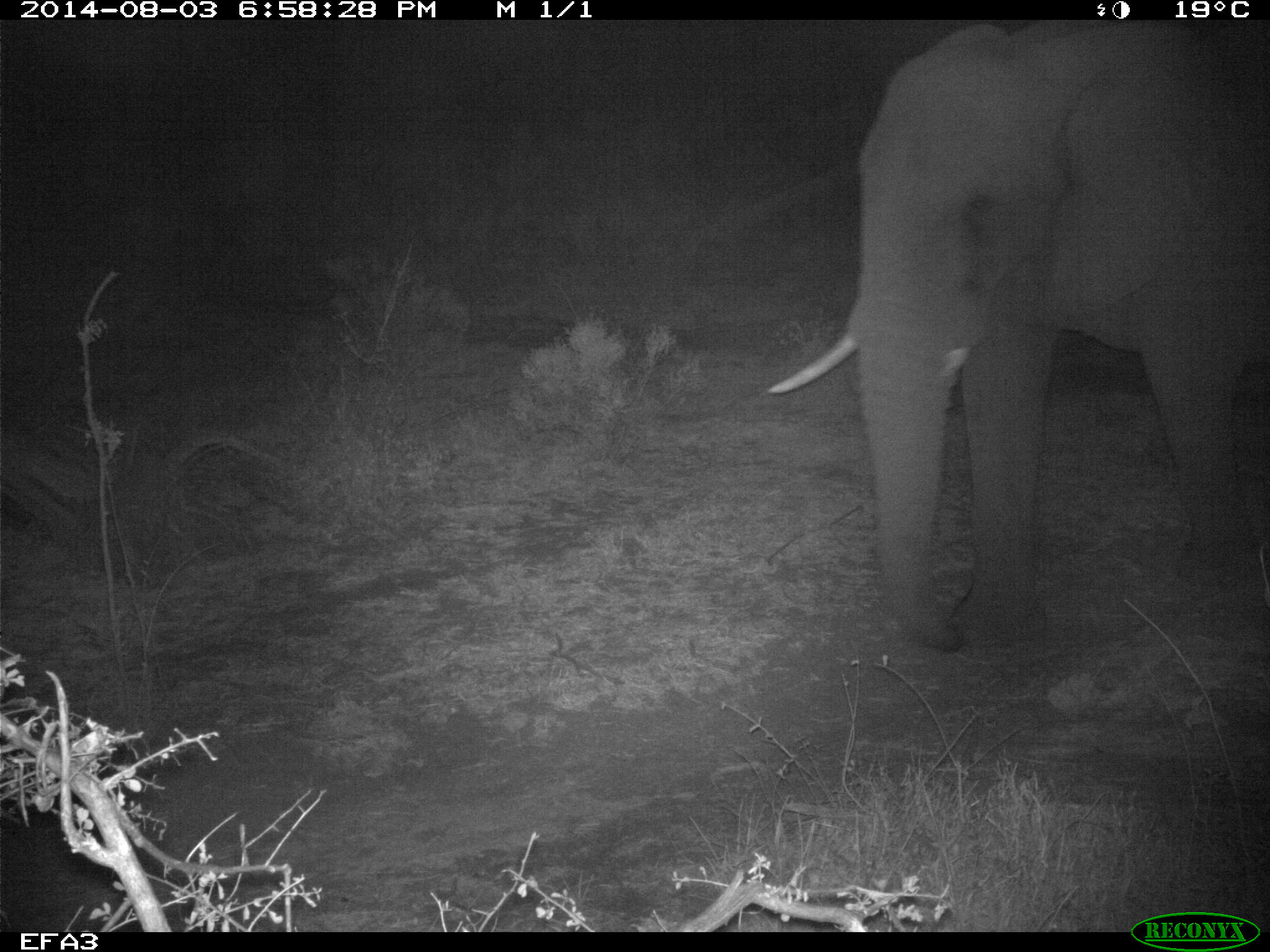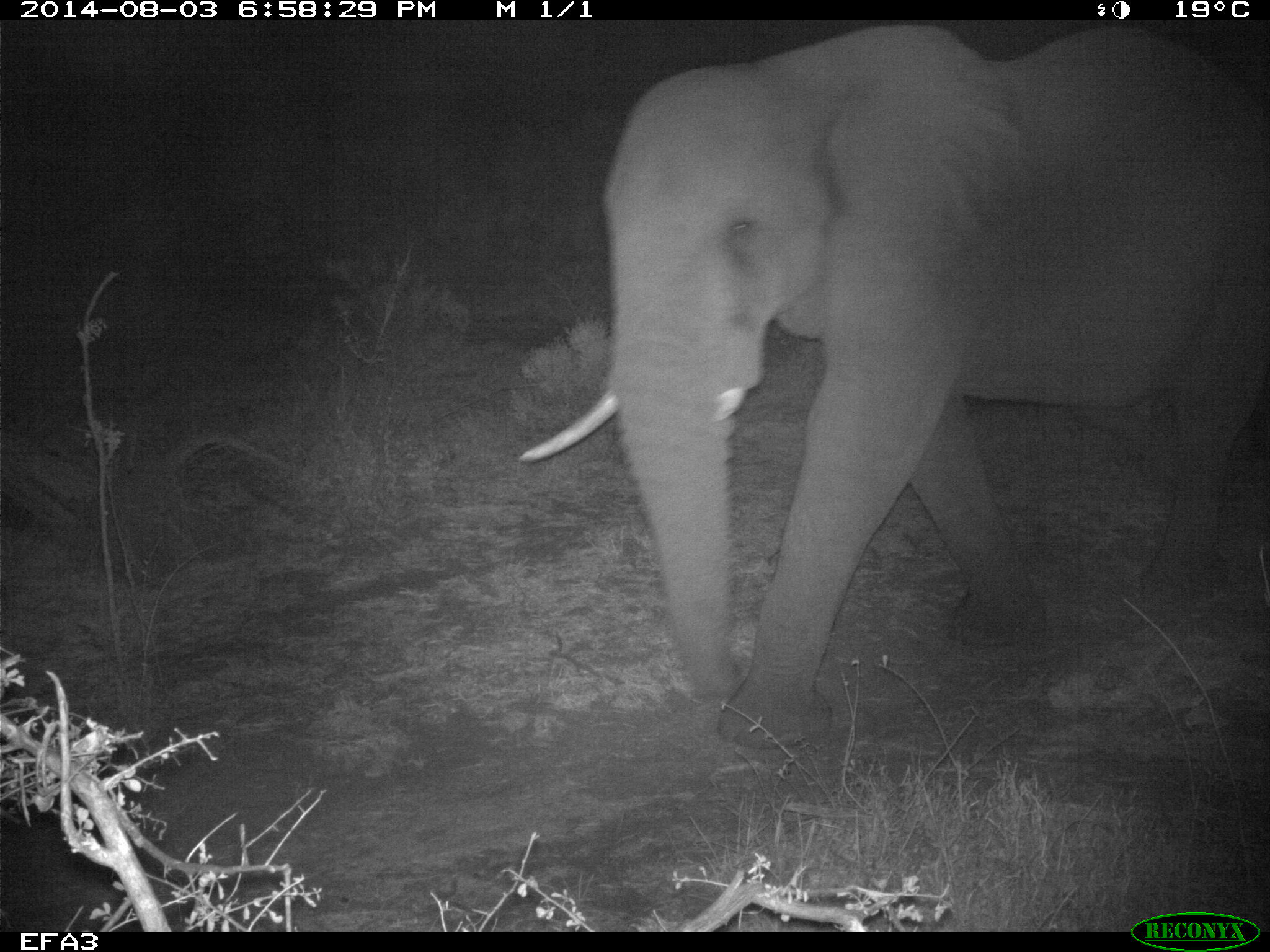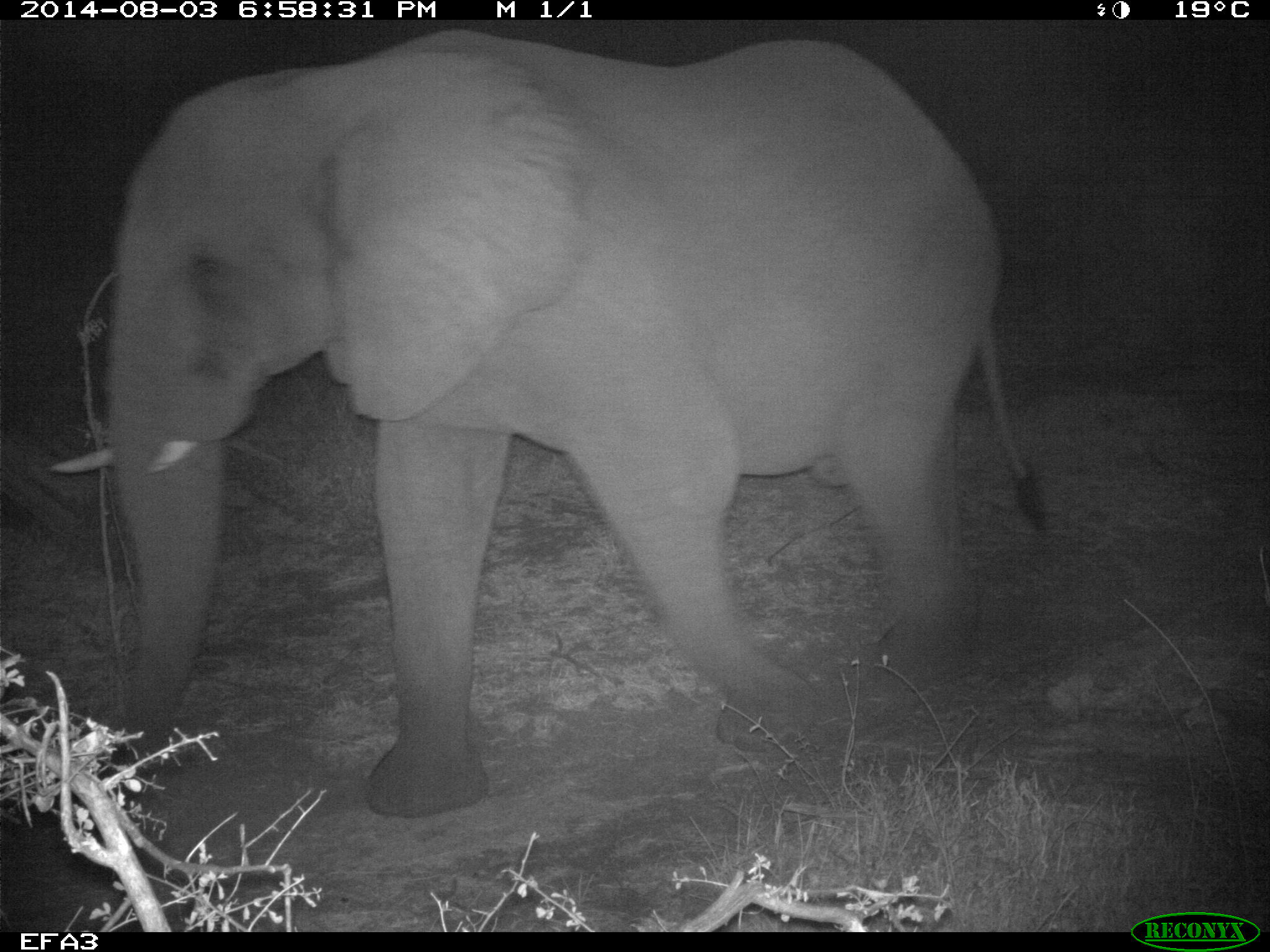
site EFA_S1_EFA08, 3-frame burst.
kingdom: Animalia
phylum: Chordata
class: Mammalia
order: Proboscidea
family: Elephantidae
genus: Loxodonta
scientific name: Loxodonta africana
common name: african bush elephant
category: elephant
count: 1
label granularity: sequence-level